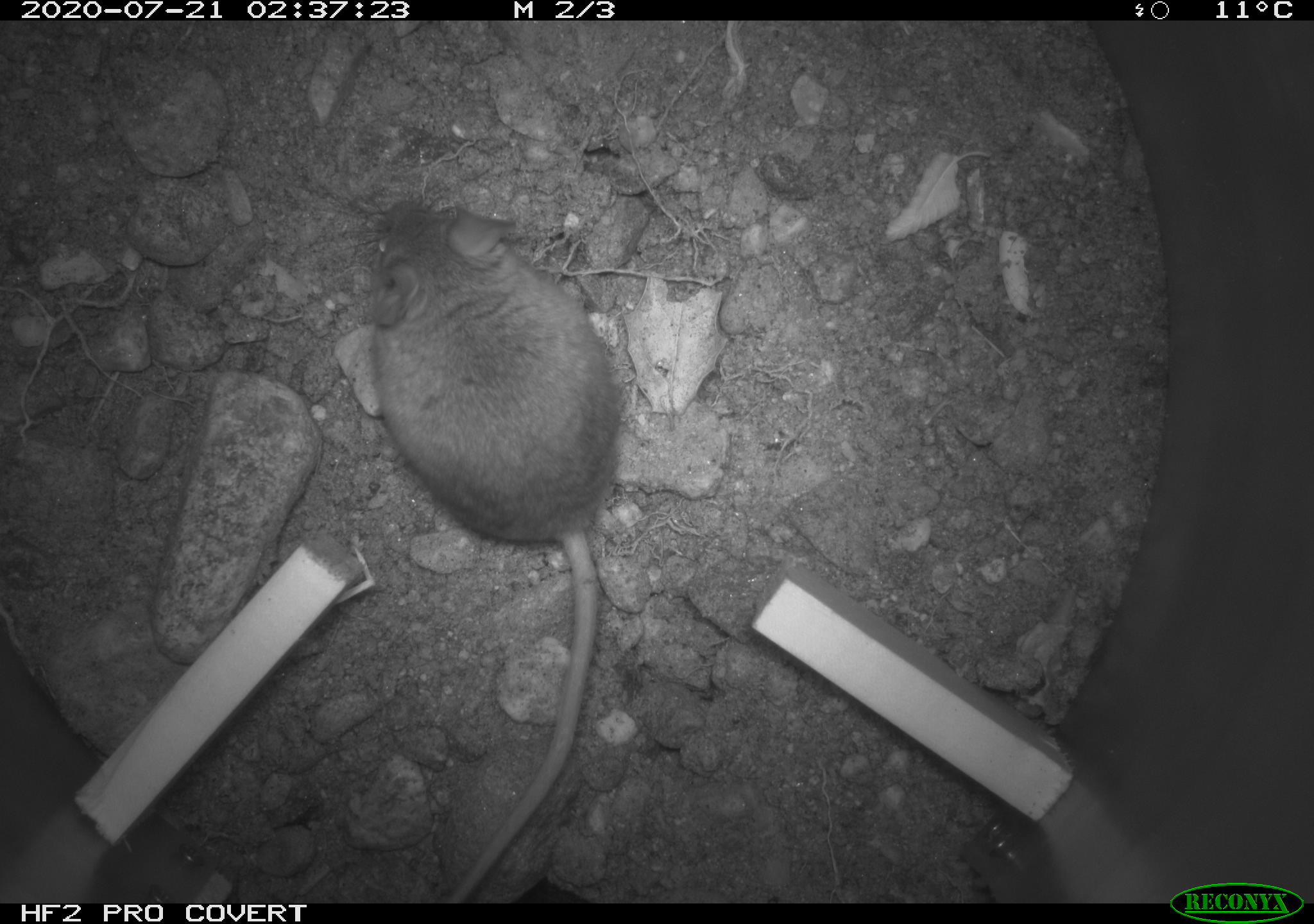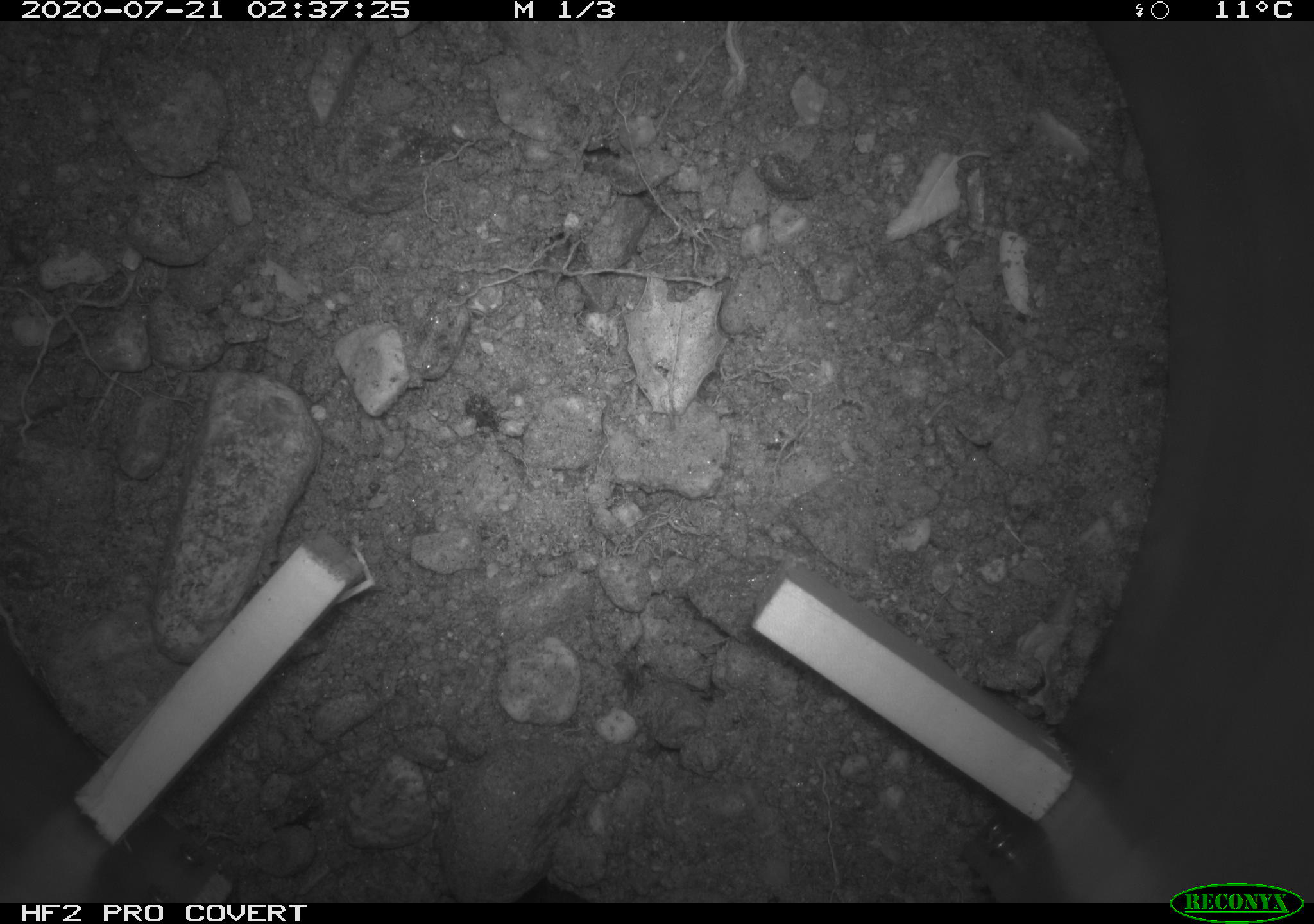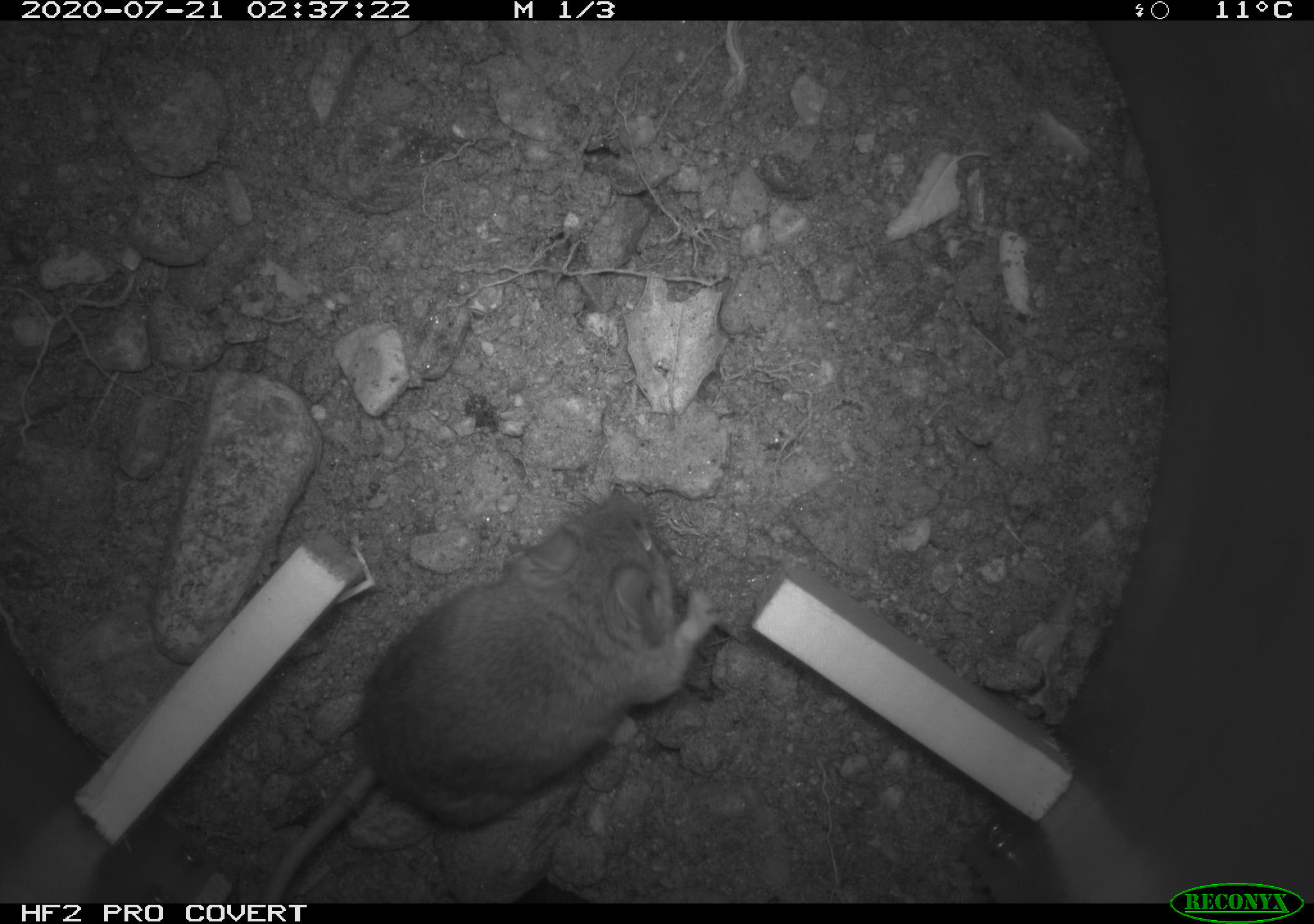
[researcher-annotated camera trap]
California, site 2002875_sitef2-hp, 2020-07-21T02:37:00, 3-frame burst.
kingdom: Animalia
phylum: Chordata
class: Mammalia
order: Rodentia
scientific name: Rodentia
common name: rodent